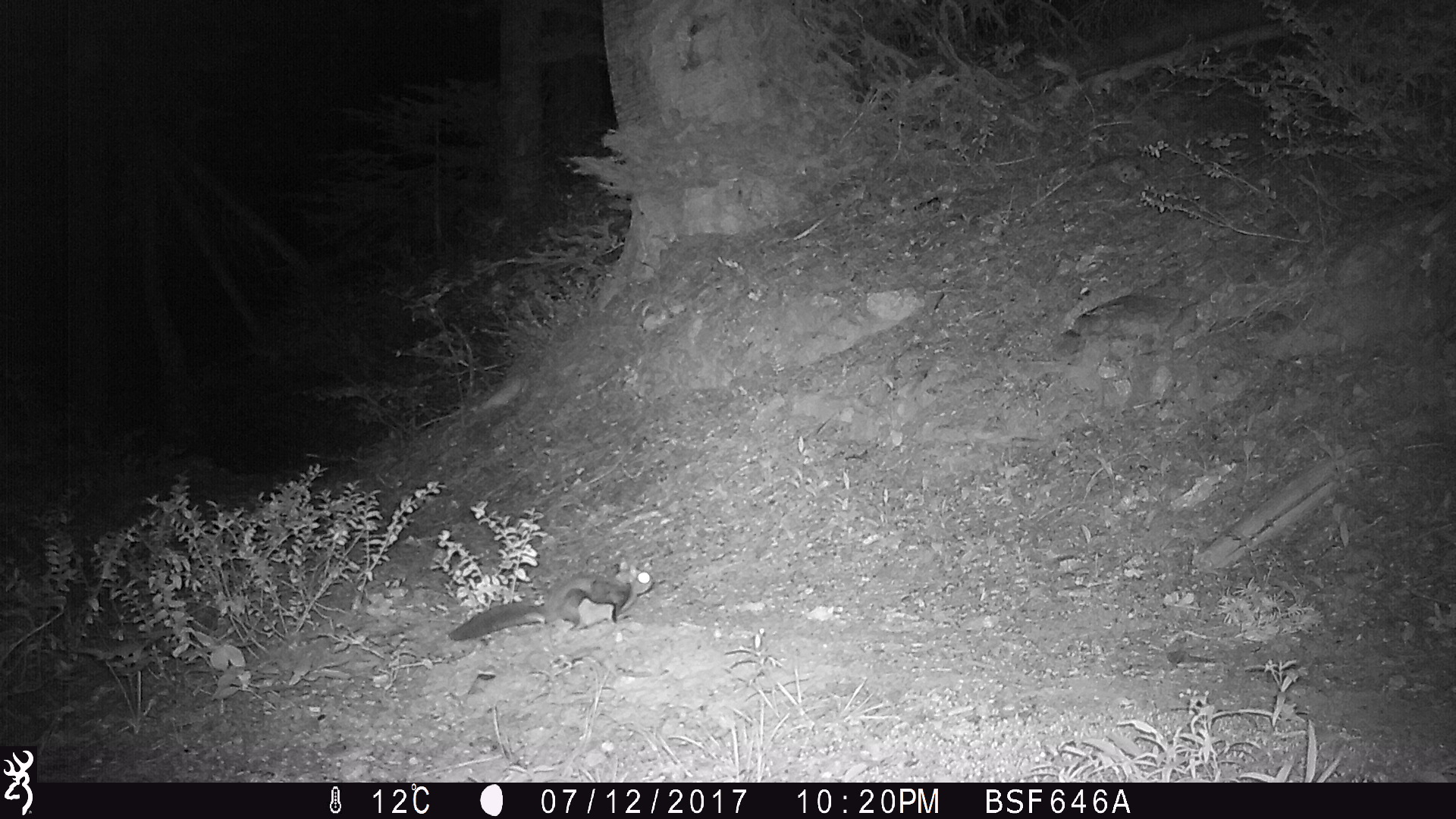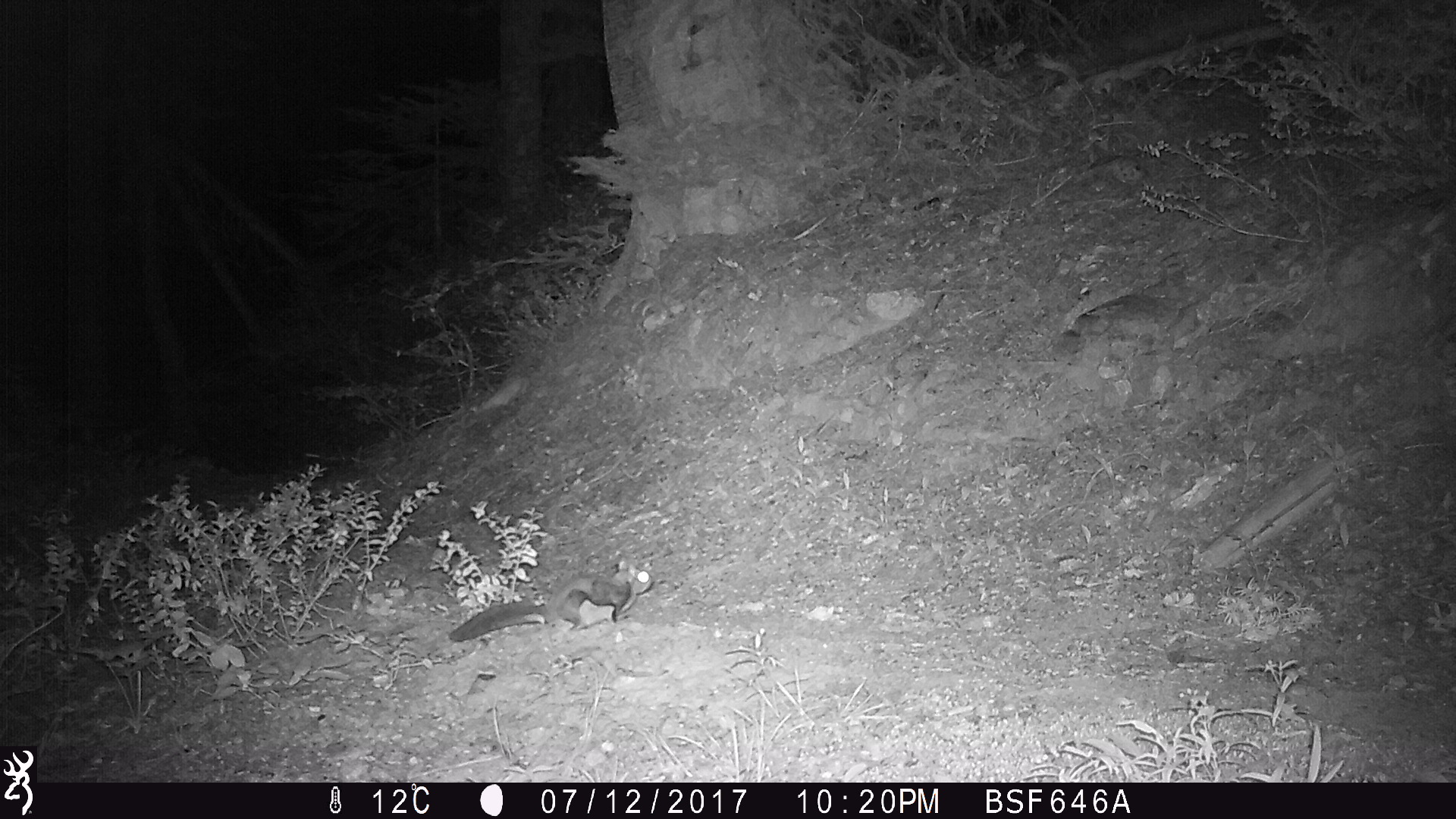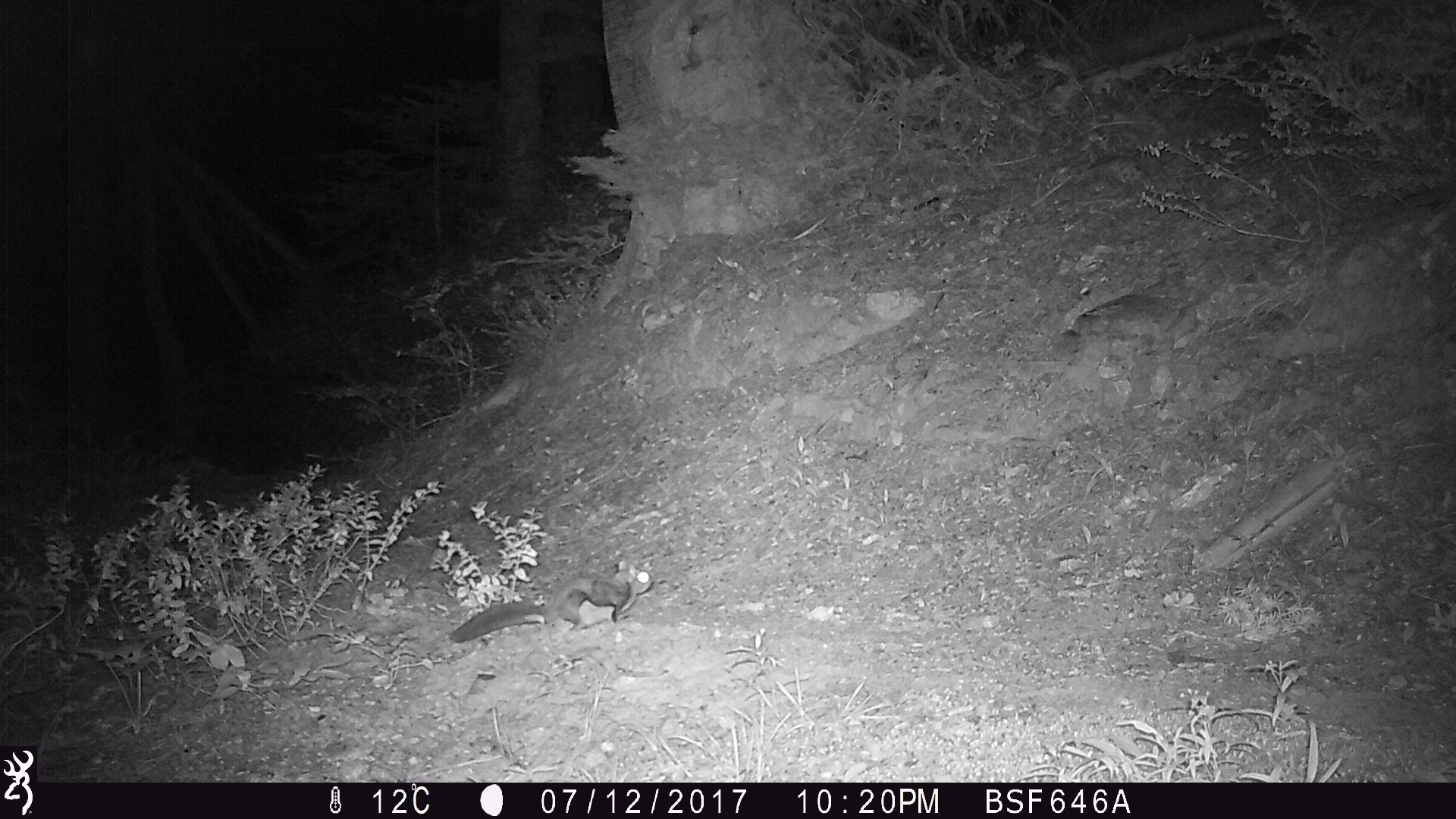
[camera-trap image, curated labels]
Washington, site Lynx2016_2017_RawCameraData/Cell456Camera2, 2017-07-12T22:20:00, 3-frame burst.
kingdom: Animalia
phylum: Chordata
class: Mammalia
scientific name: Mammalia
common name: small mammal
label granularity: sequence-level